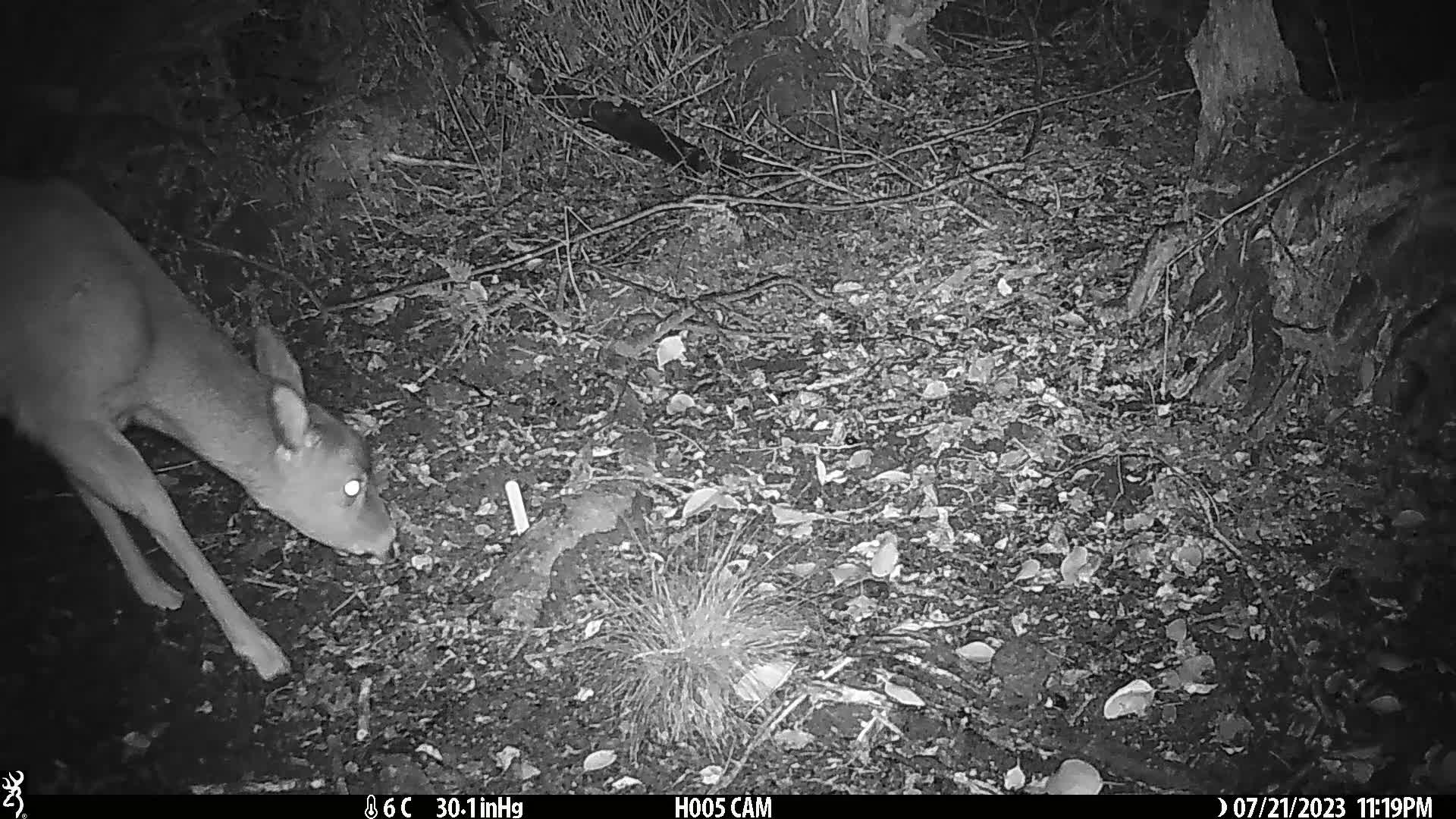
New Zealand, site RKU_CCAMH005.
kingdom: Animalia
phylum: Chordata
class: Mammalia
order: Artiodactyla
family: Cervidae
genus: Odocoileus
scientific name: Odocoileus virginianus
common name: white-tailed deer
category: white tailed deer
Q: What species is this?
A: White tailed deer (white-tailed deer) (Odocoileus virginianus).